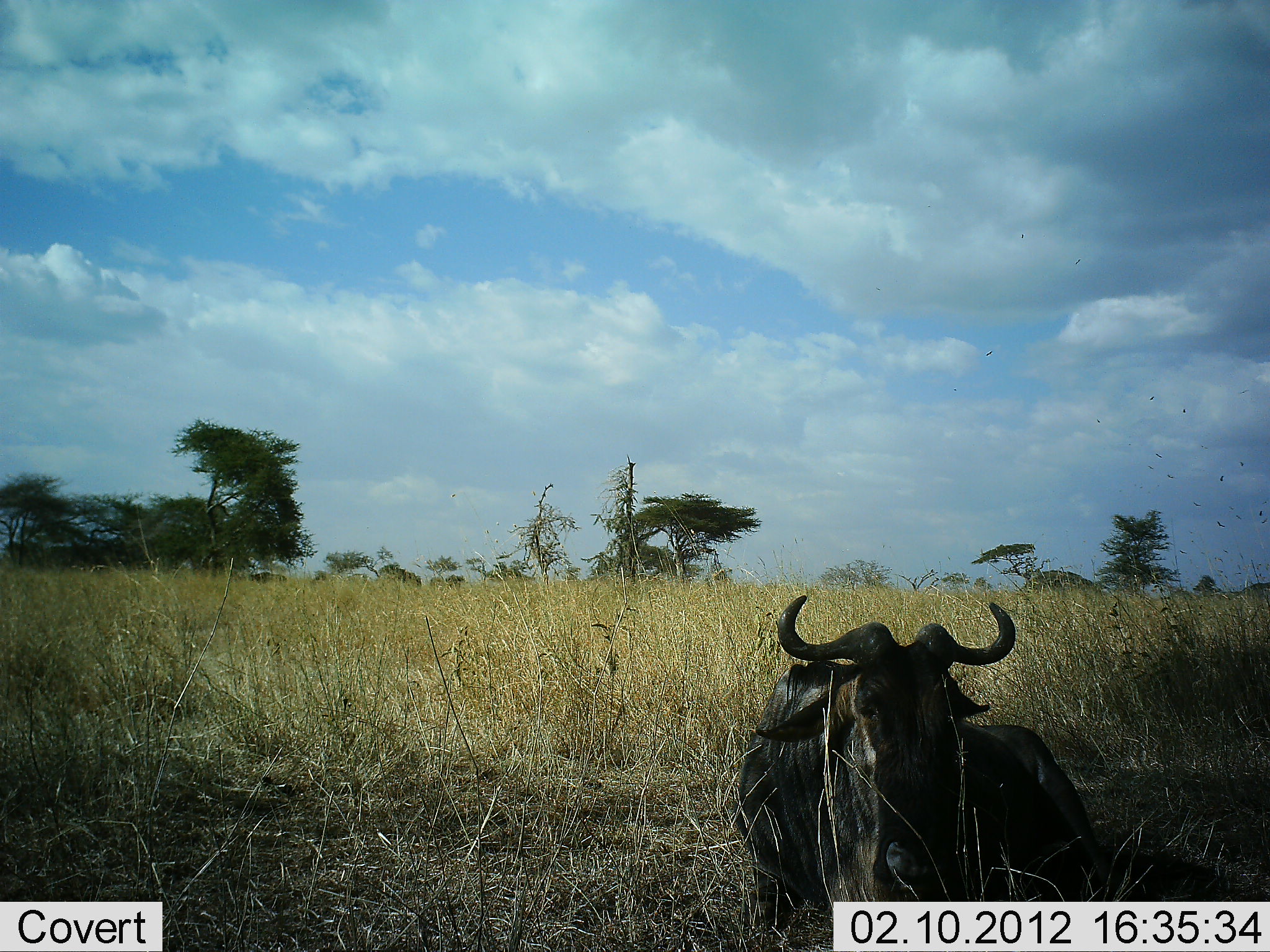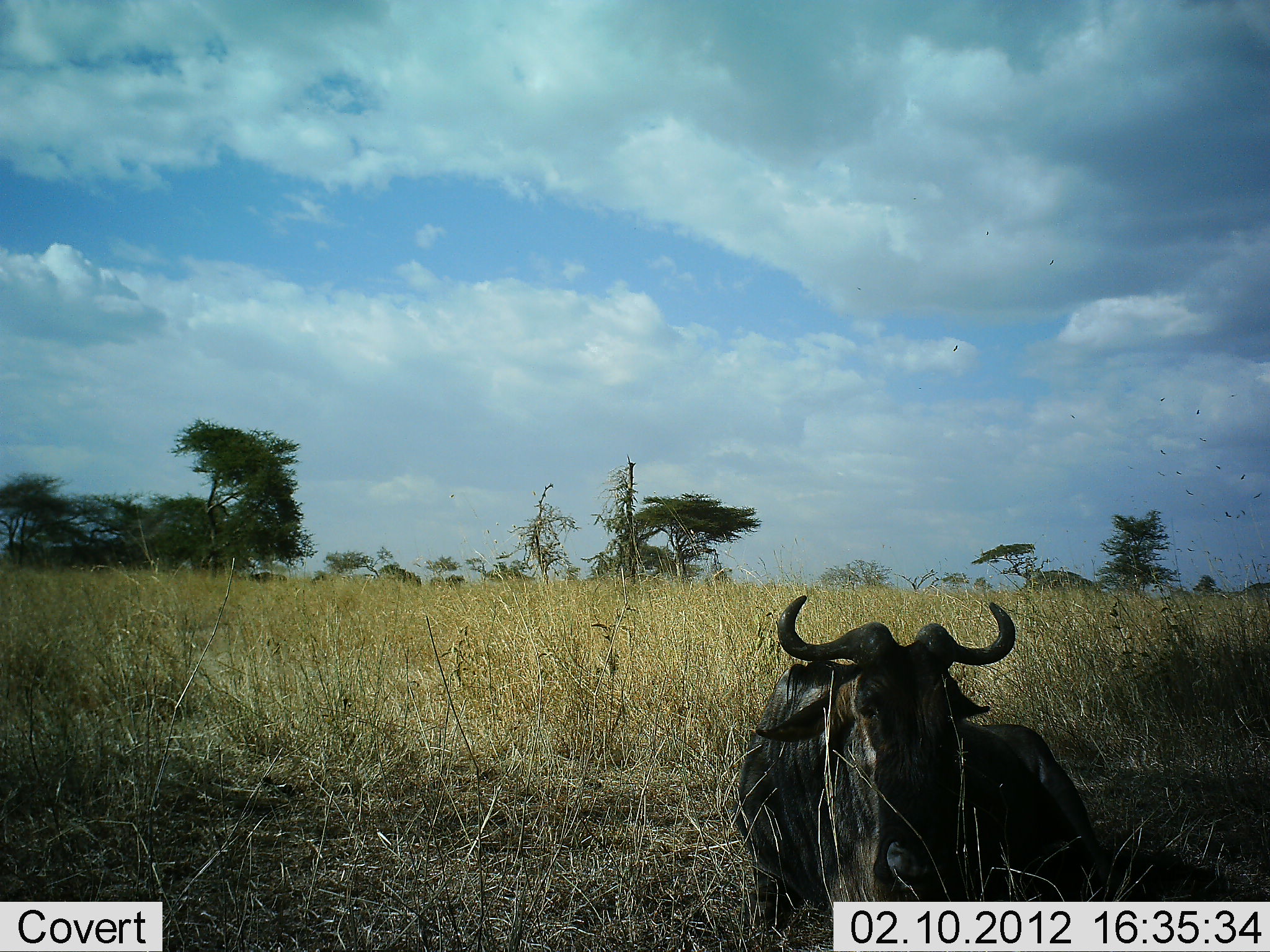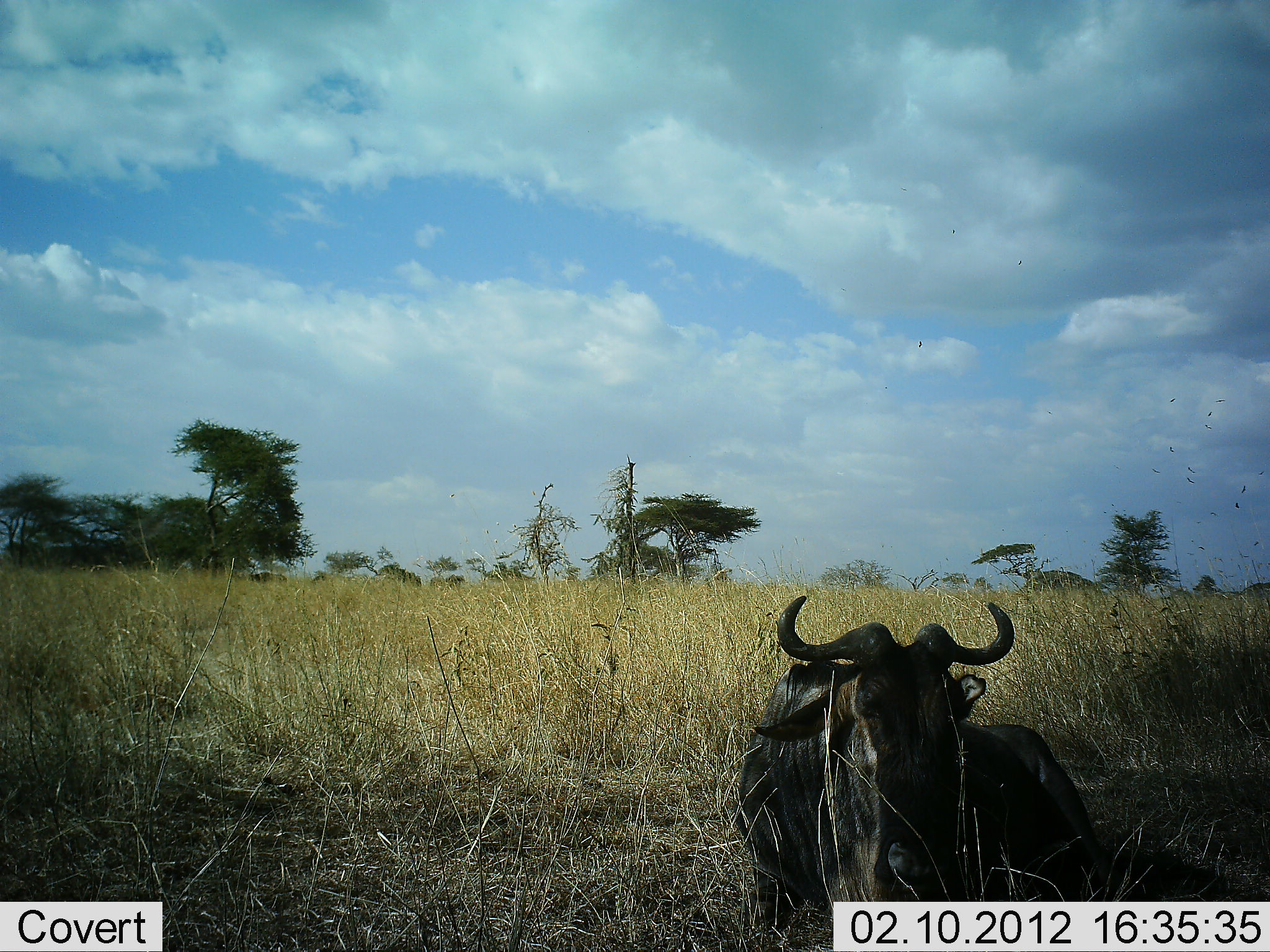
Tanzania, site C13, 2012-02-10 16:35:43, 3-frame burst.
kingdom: Animalia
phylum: Chordata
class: Mammalia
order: Artiodactyla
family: Bovidae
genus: Connochaetes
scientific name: Connochaetes taurinus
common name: blue wildebeest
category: wildebeest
Wildebeest (blue wildebeest) (Connochaetes taurinus), count 1. Behavior (volunteer vote fractions): standing 4%, resting 96%, moving 4%, interacting 0%. Young present (vote fraction): 0%. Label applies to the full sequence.